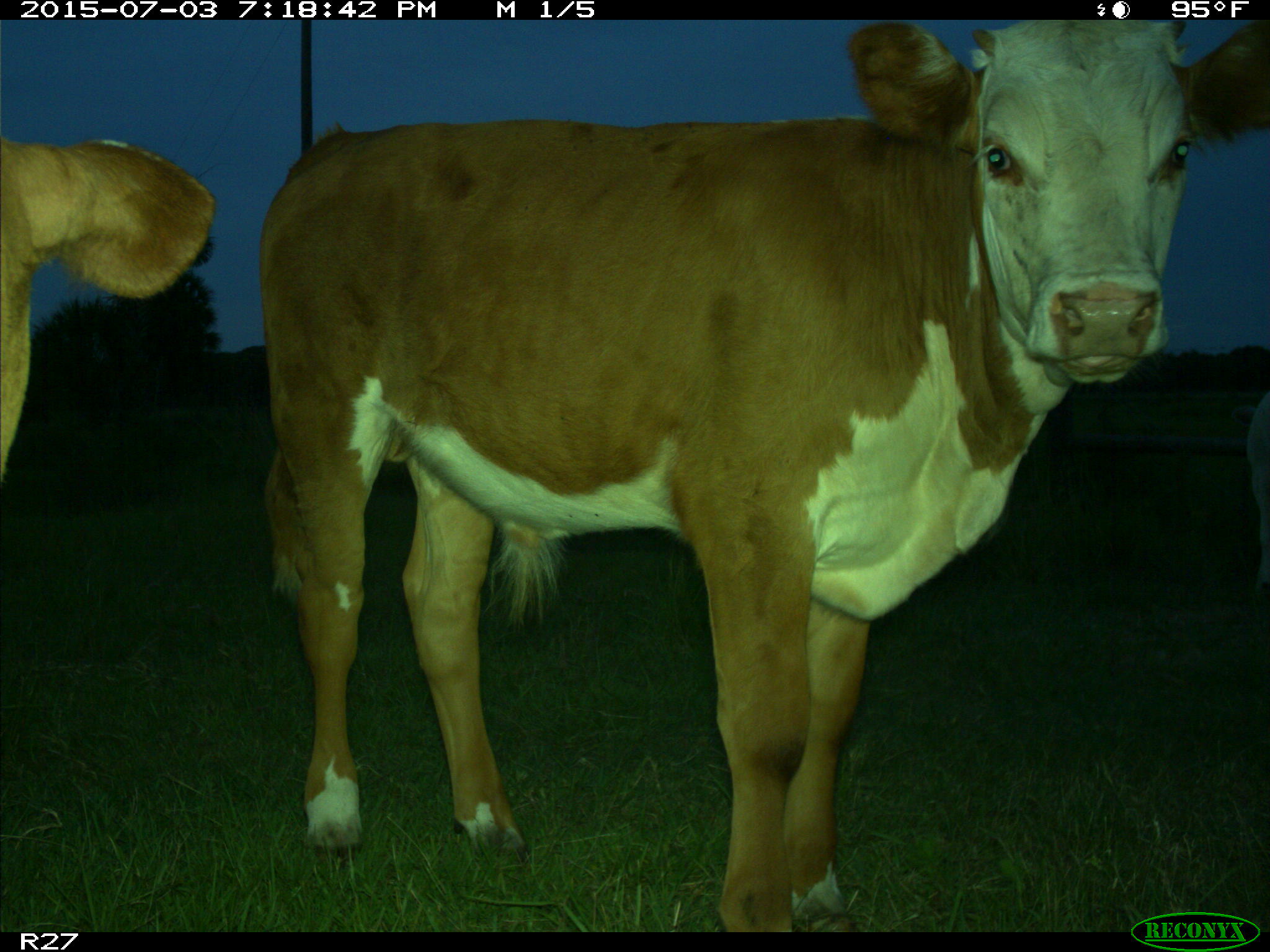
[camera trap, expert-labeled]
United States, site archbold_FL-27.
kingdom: Animalia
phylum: Chordata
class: Mammalia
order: Artiodactyla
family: Bovidae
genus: Bos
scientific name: Bos taurus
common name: domestic cow